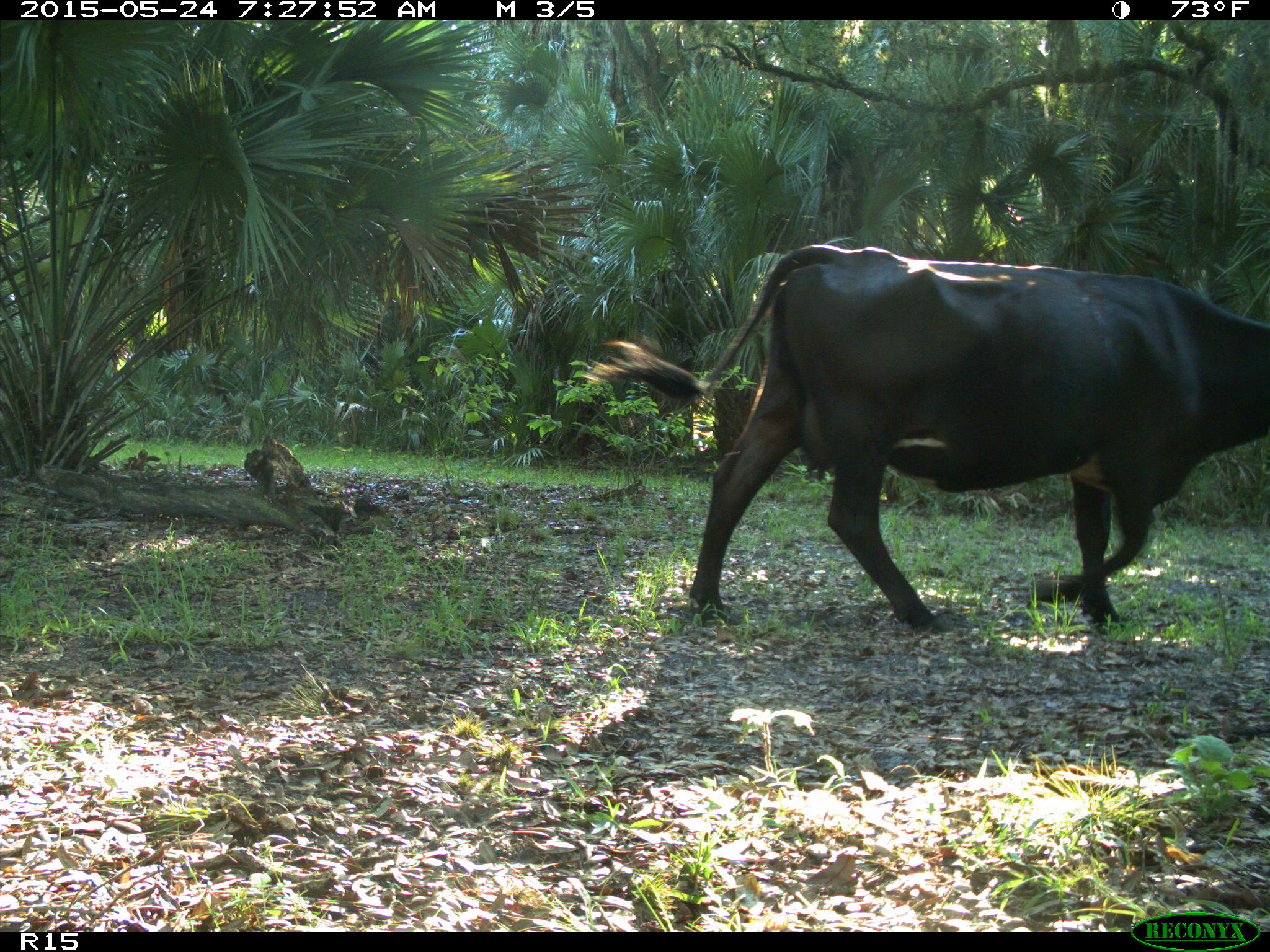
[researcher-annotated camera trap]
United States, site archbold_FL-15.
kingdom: Animalia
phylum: Chordata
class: Mammalia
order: Artiodactyla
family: Bovidae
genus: Bos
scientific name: Bos taurus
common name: domestic cow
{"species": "Bos taurus (domestic cow)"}